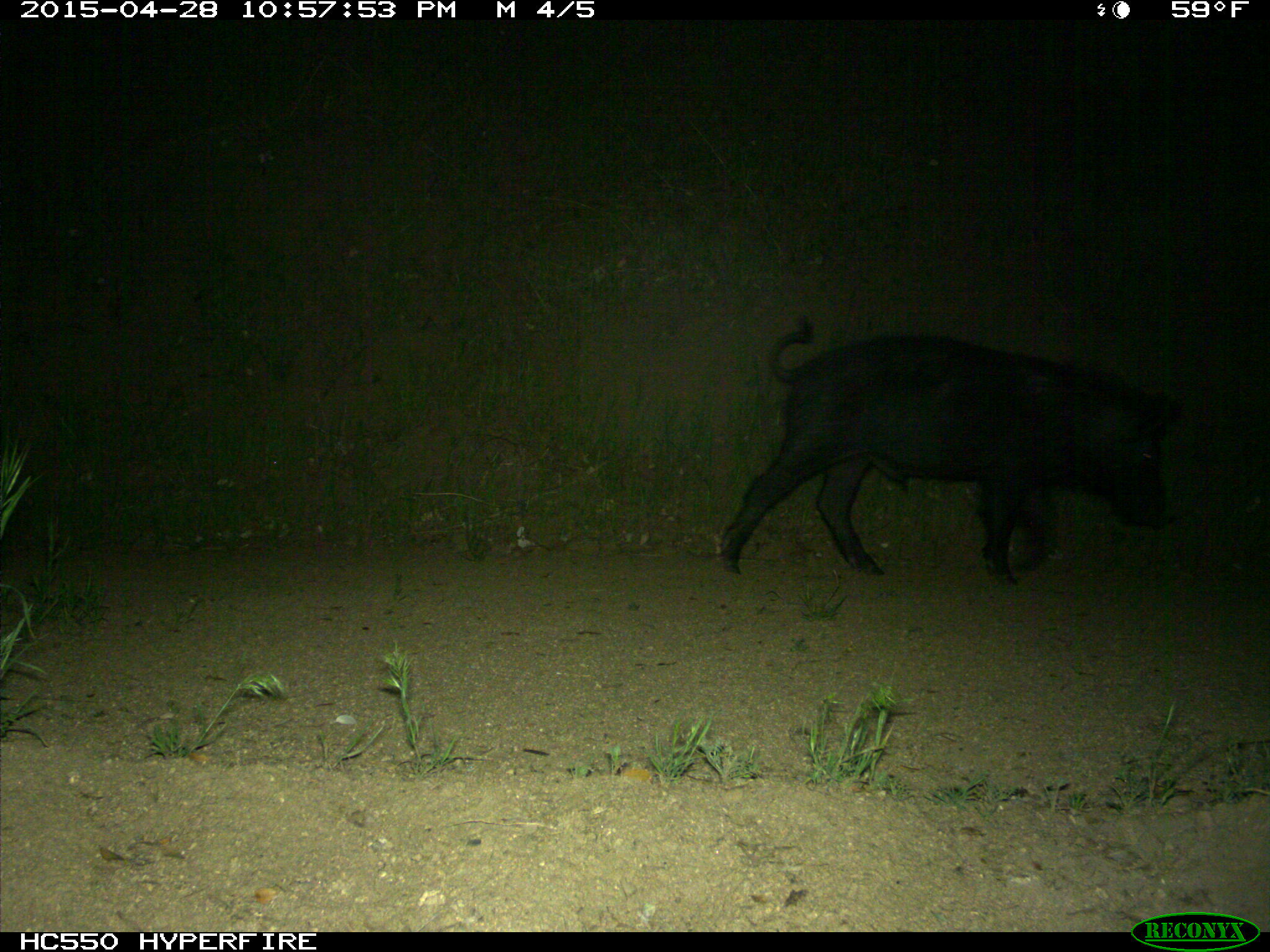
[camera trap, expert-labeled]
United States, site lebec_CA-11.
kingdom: Animalia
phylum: Chordata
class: Mammalia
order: Artiodactyla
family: Suidae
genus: Sus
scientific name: Sus scrofa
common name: wild boar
Sus scrofa (wild boar).